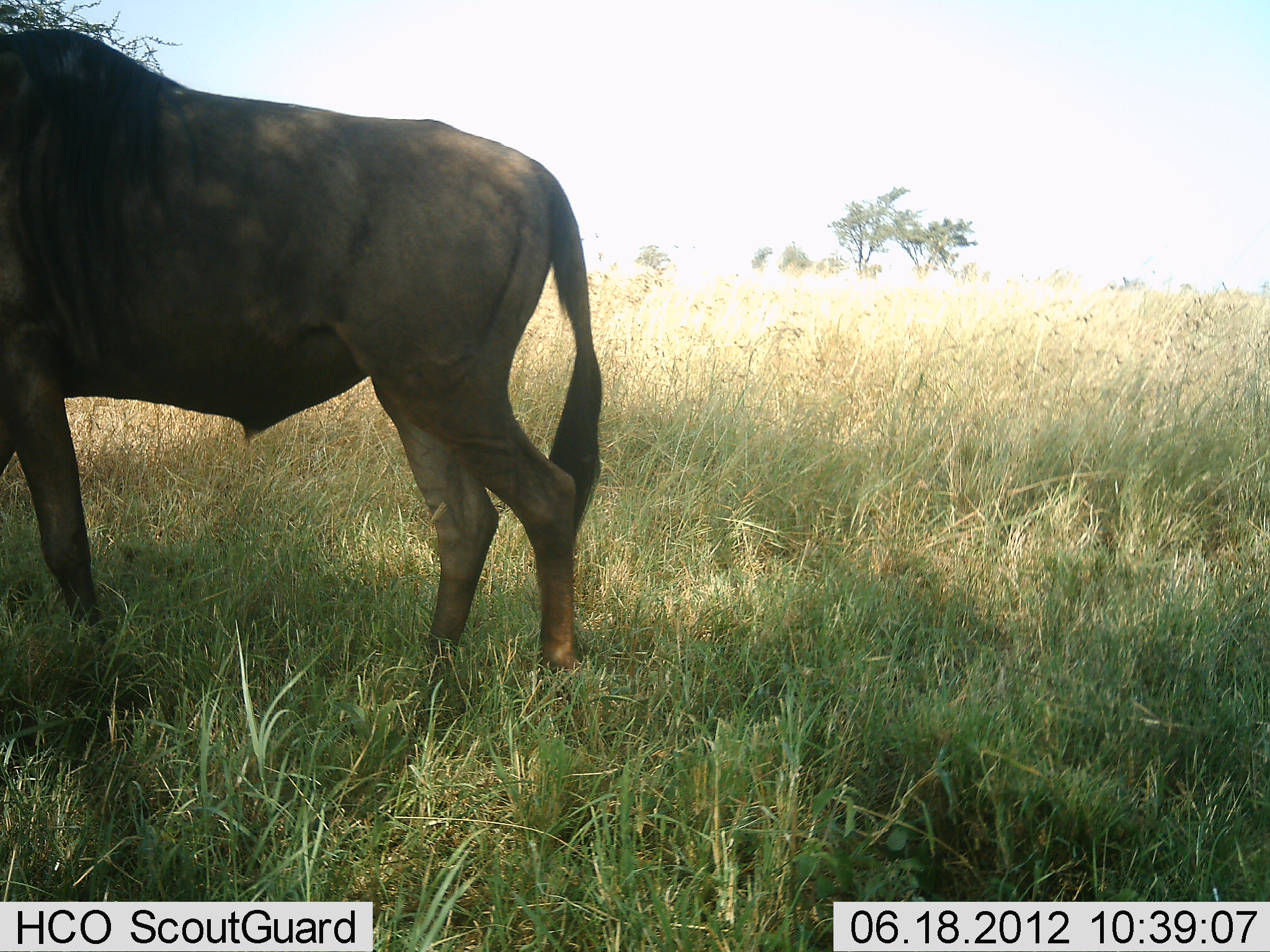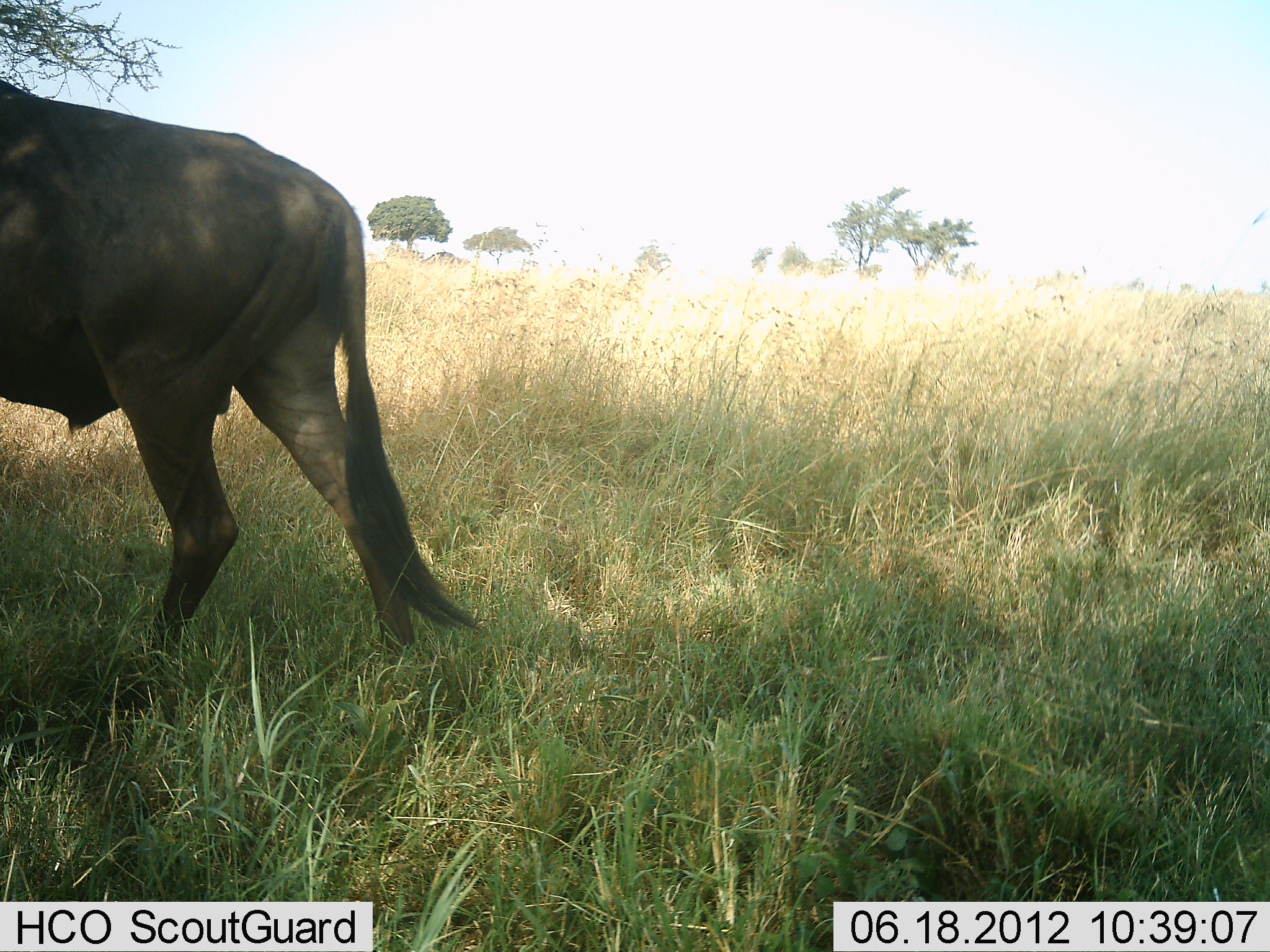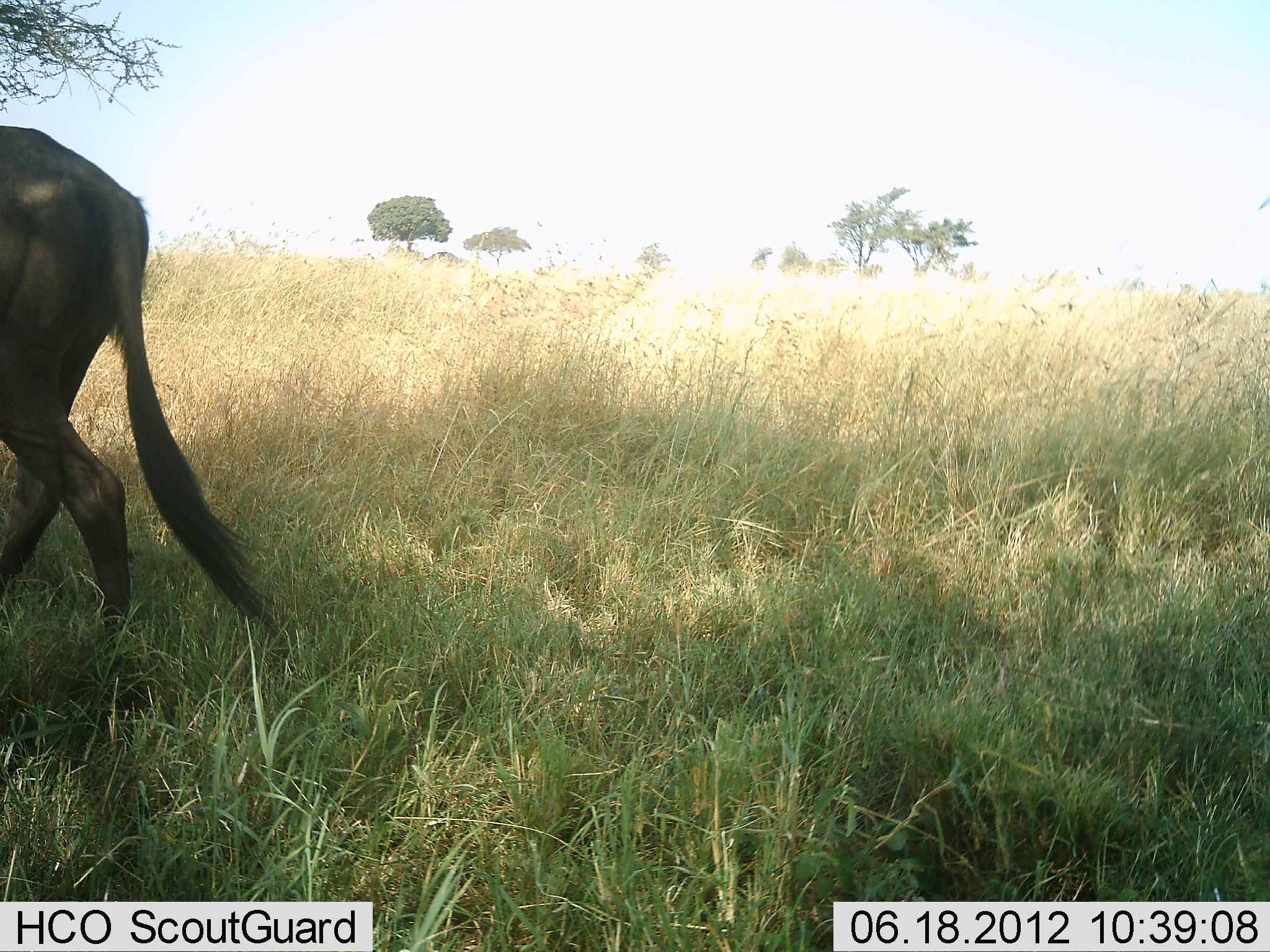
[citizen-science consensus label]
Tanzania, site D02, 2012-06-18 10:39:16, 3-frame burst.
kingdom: Animalia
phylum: Chordata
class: Mammalia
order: Artiodactyla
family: Bovidae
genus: Connochaetes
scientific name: Connochaetes taurinus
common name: blue wildebeest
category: wildebeest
Wildebeest (blue wildebeest) (Connochaetes taurinus), count 1. Behavior (volunteer vote fractions): standing 10%, resting 0%, moving 100%, interacting 0%. Young present (vote fraction): 0%. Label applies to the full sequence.